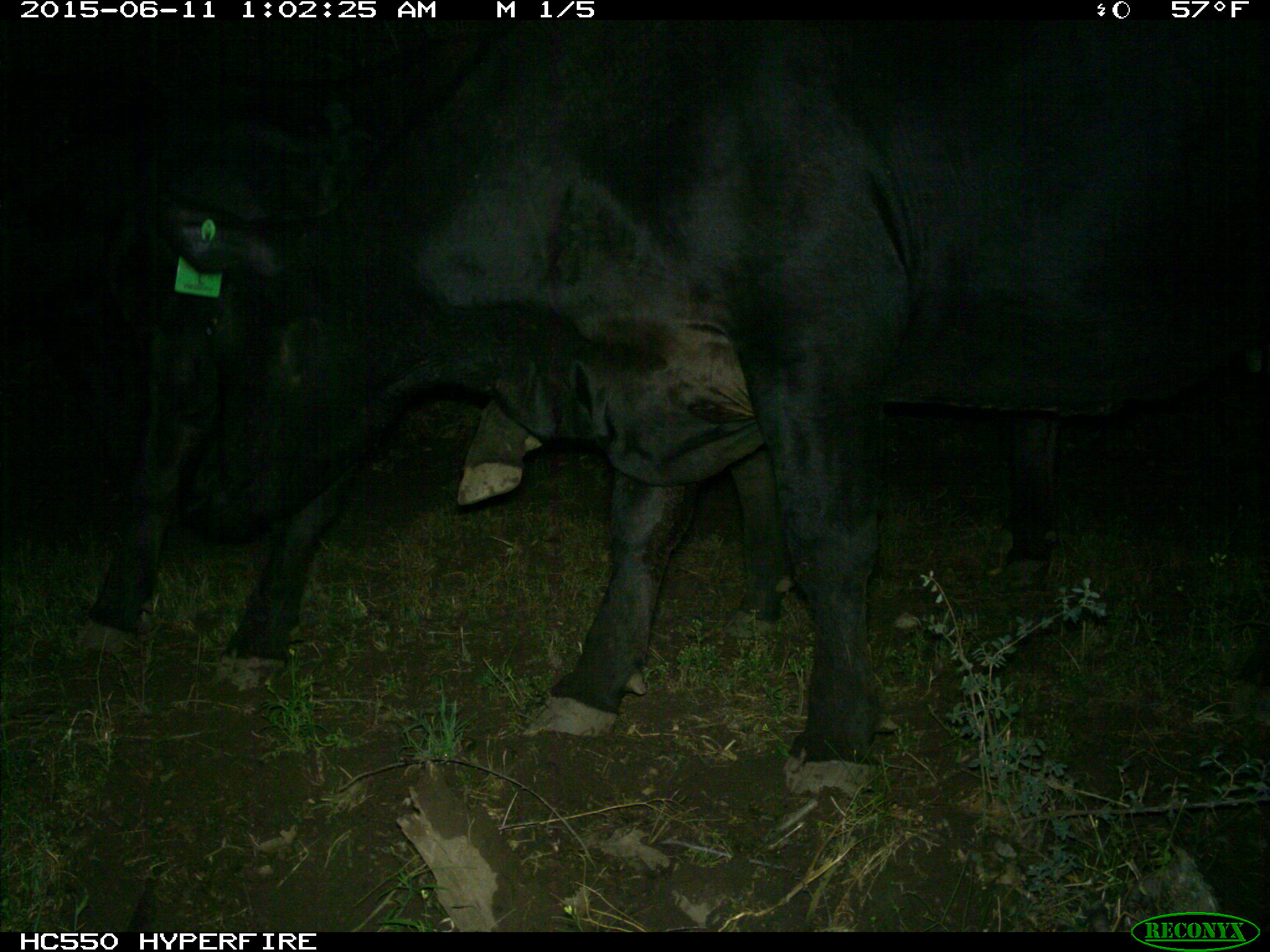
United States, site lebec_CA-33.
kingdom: Animalia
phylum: Chordata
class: Mammalia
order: Artiodactyla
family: Bovidae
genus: Bos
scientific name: Bos taurus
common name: domestic cow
Bos taurus (domestic cow).